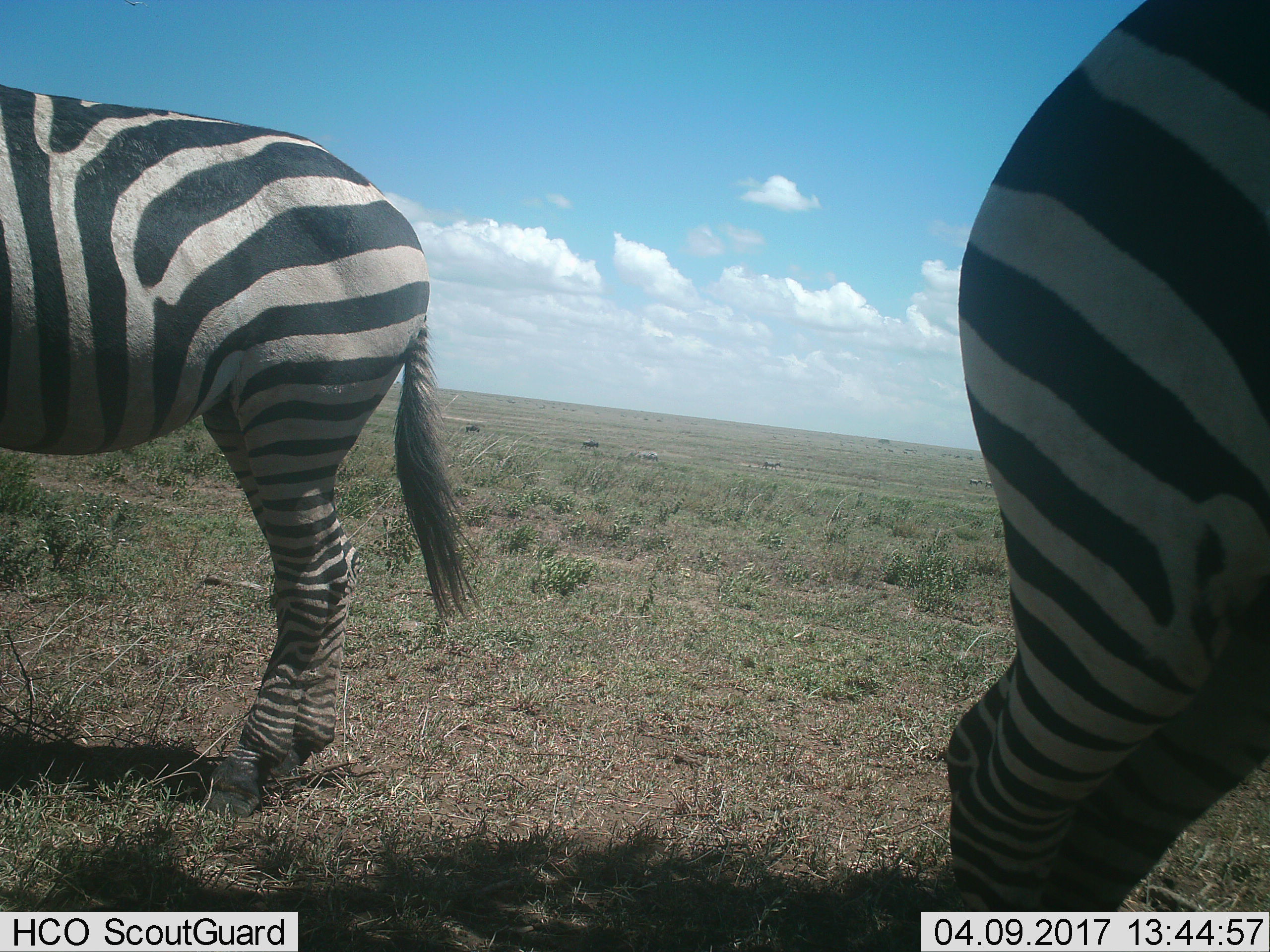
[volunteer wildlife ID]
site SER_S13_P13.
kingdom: Animalia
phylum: Chordata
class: Mammalia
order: Perissodactyla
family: Equidae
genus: Equus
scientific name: Equus quagga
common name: plains zebra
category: zebraplains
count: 2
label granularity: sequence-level